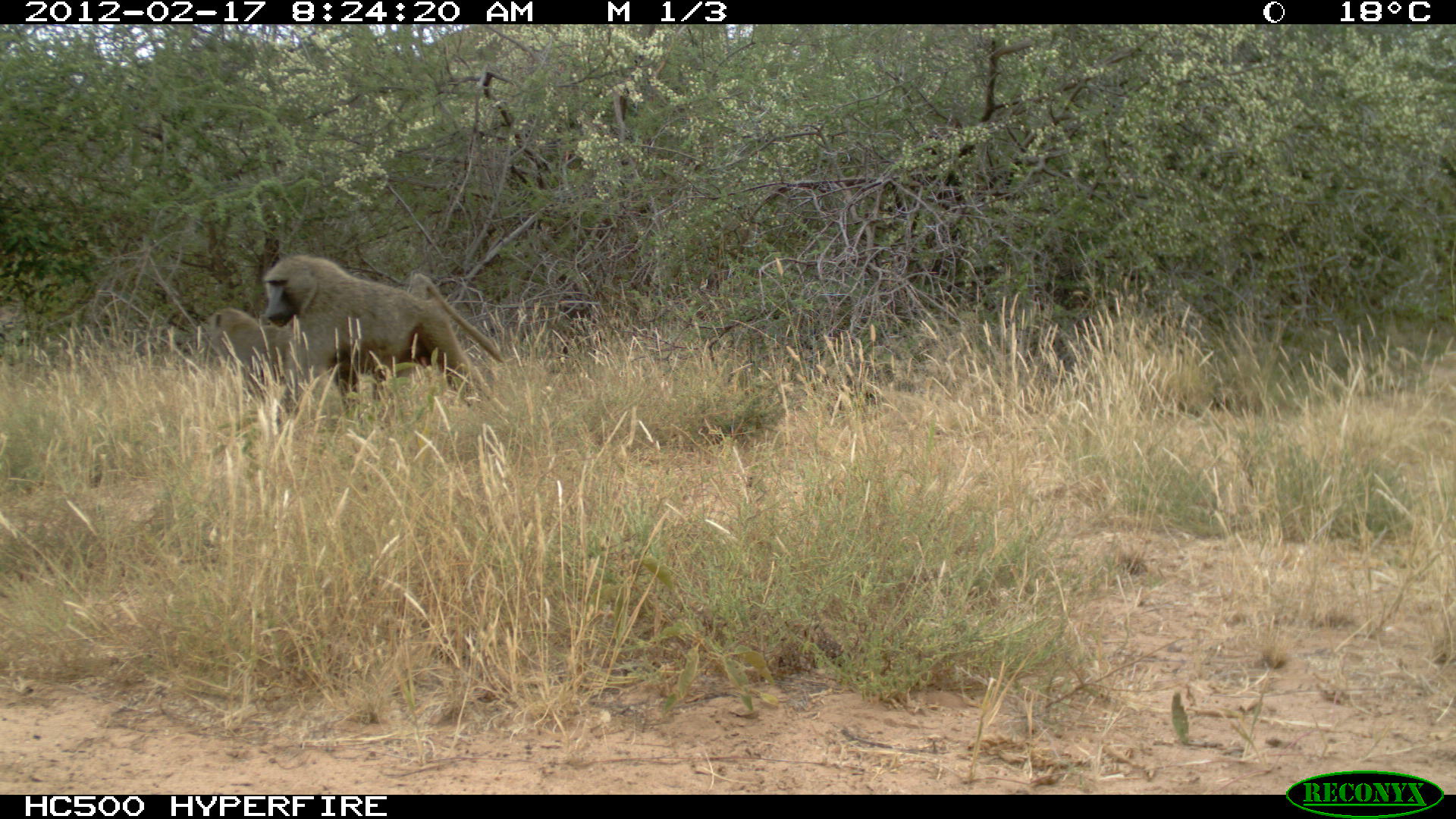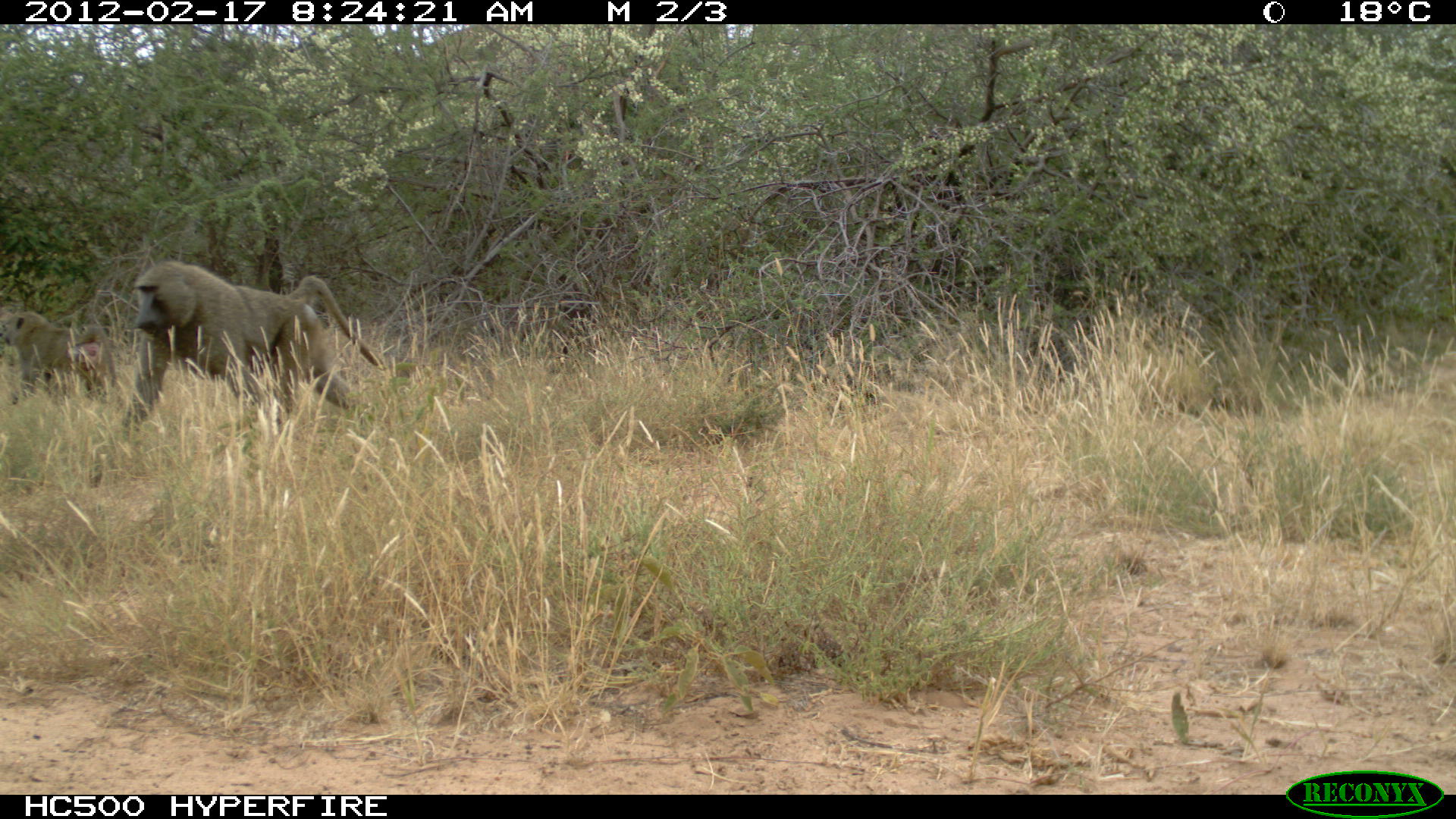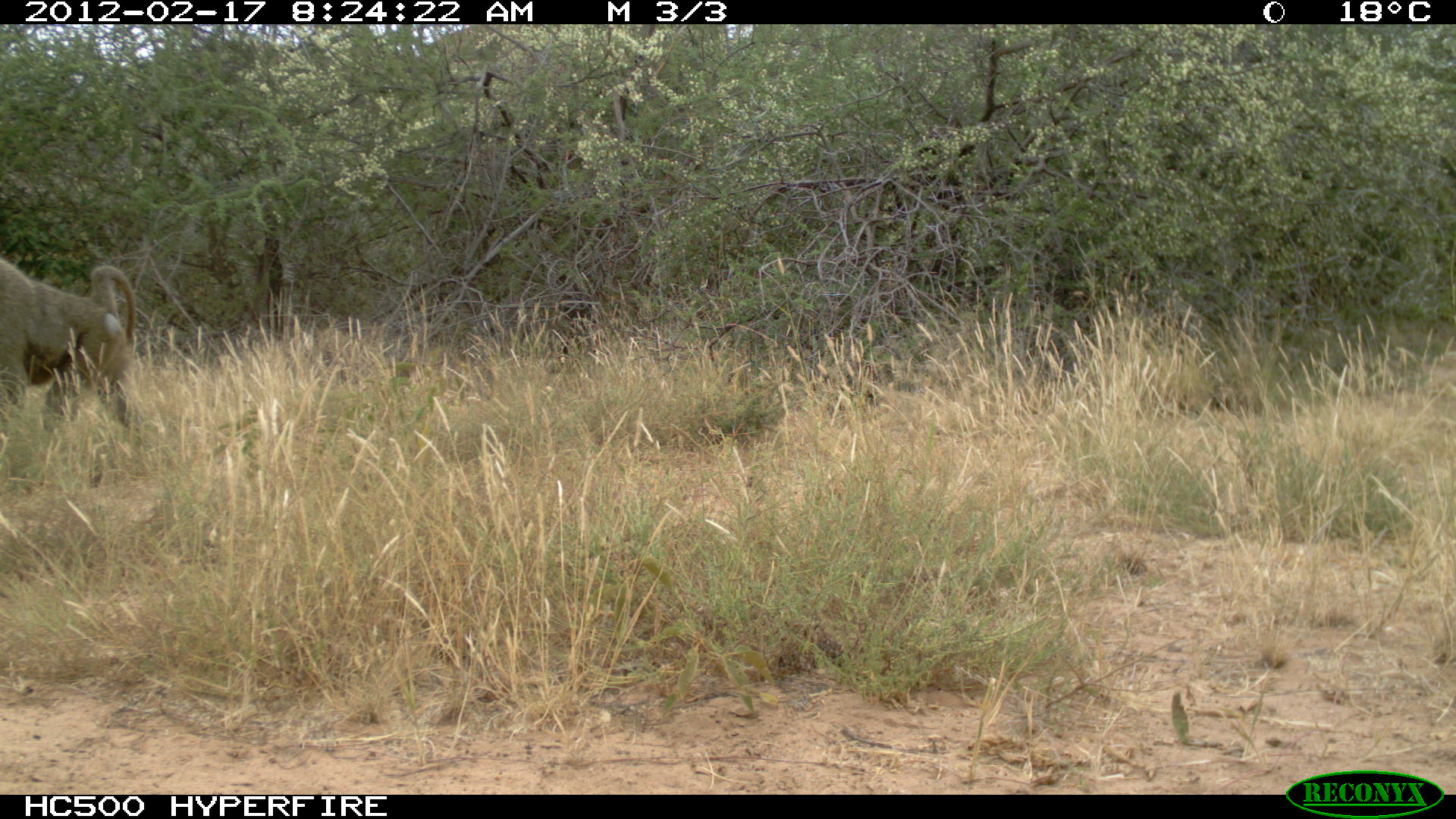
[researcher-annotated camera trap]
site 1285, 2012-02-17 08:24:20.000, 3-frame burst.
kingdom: Animalia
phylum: Chordata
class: Mammalia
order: Primates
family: Cercopithecidae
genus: Papio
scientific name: Papio anubis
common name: olive baboon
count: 2